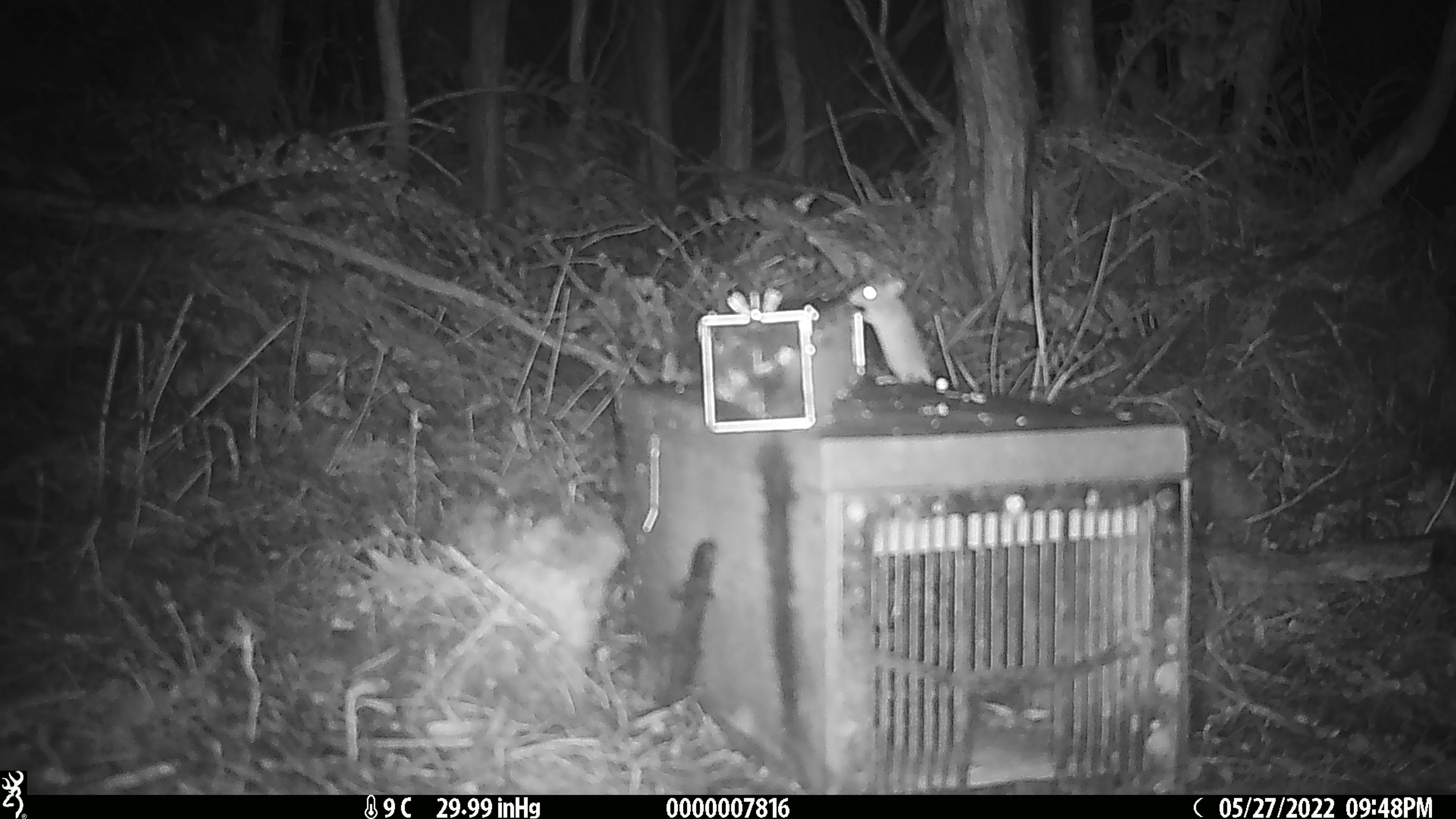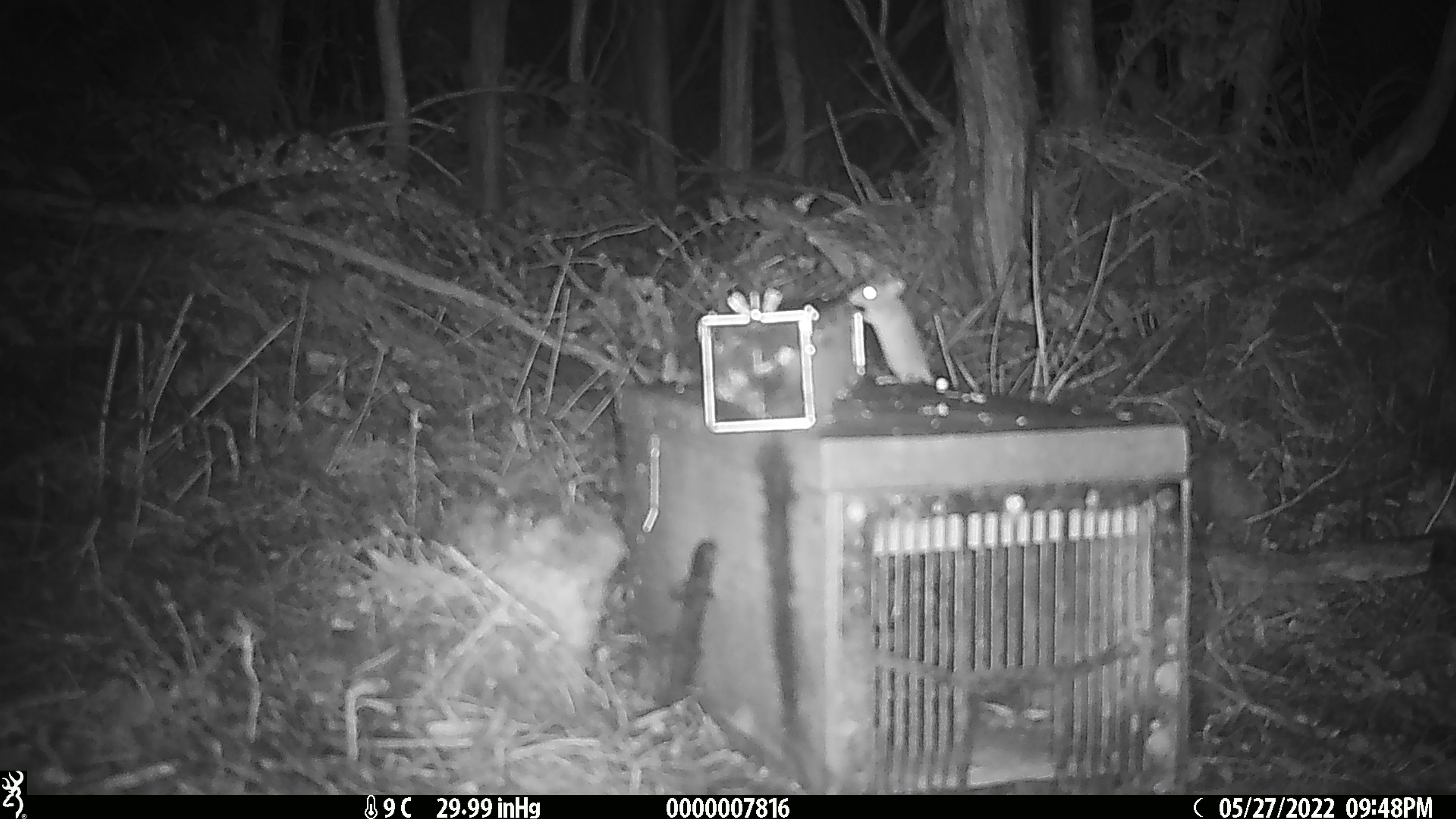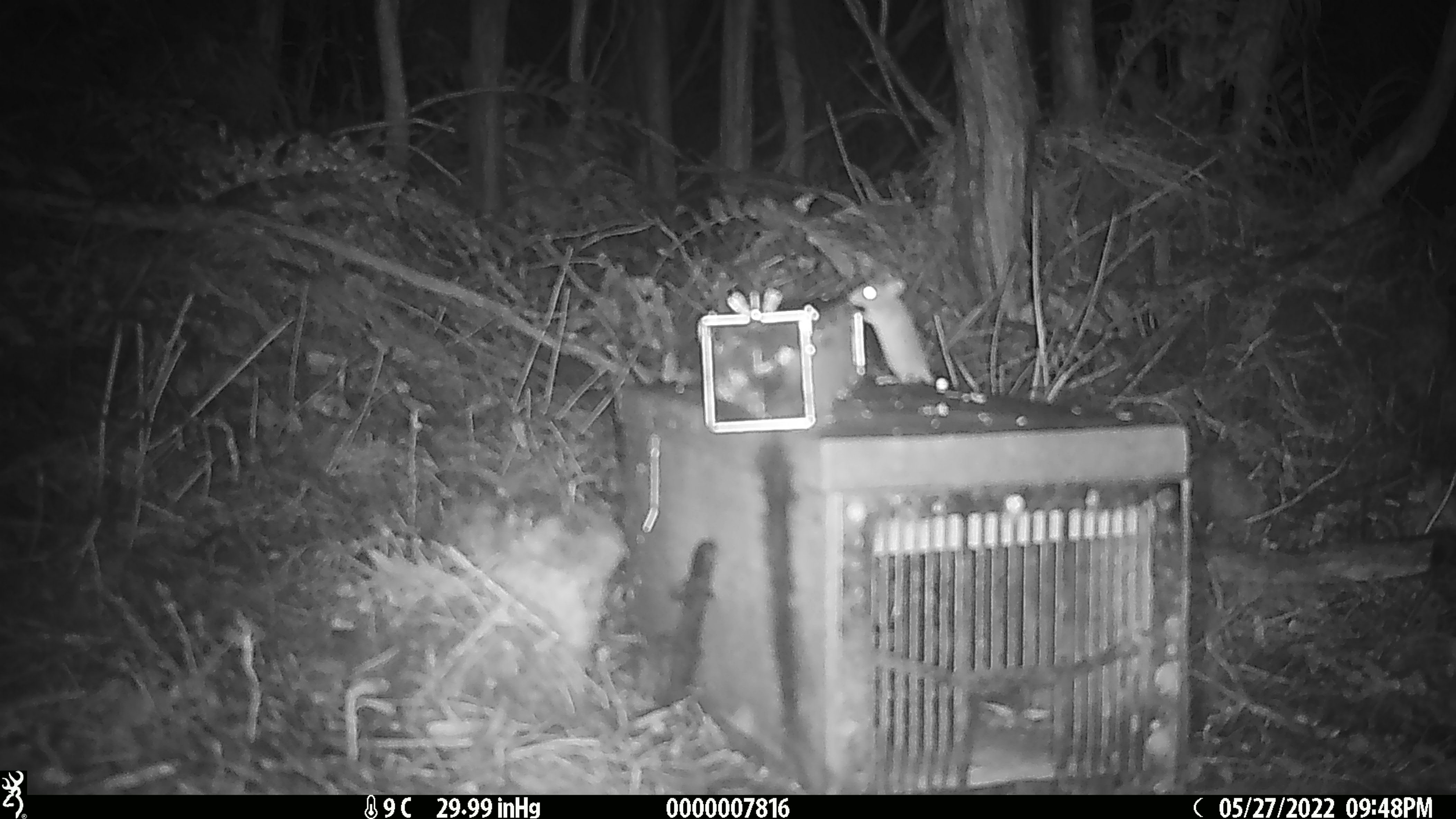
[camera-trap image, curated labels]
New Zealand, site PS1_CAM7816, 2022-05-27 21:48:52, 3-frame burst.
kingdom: Animalia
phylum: Chordata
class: Mammalia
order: Rodentia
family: Muridae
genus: Mus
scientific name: Mus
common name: mouse